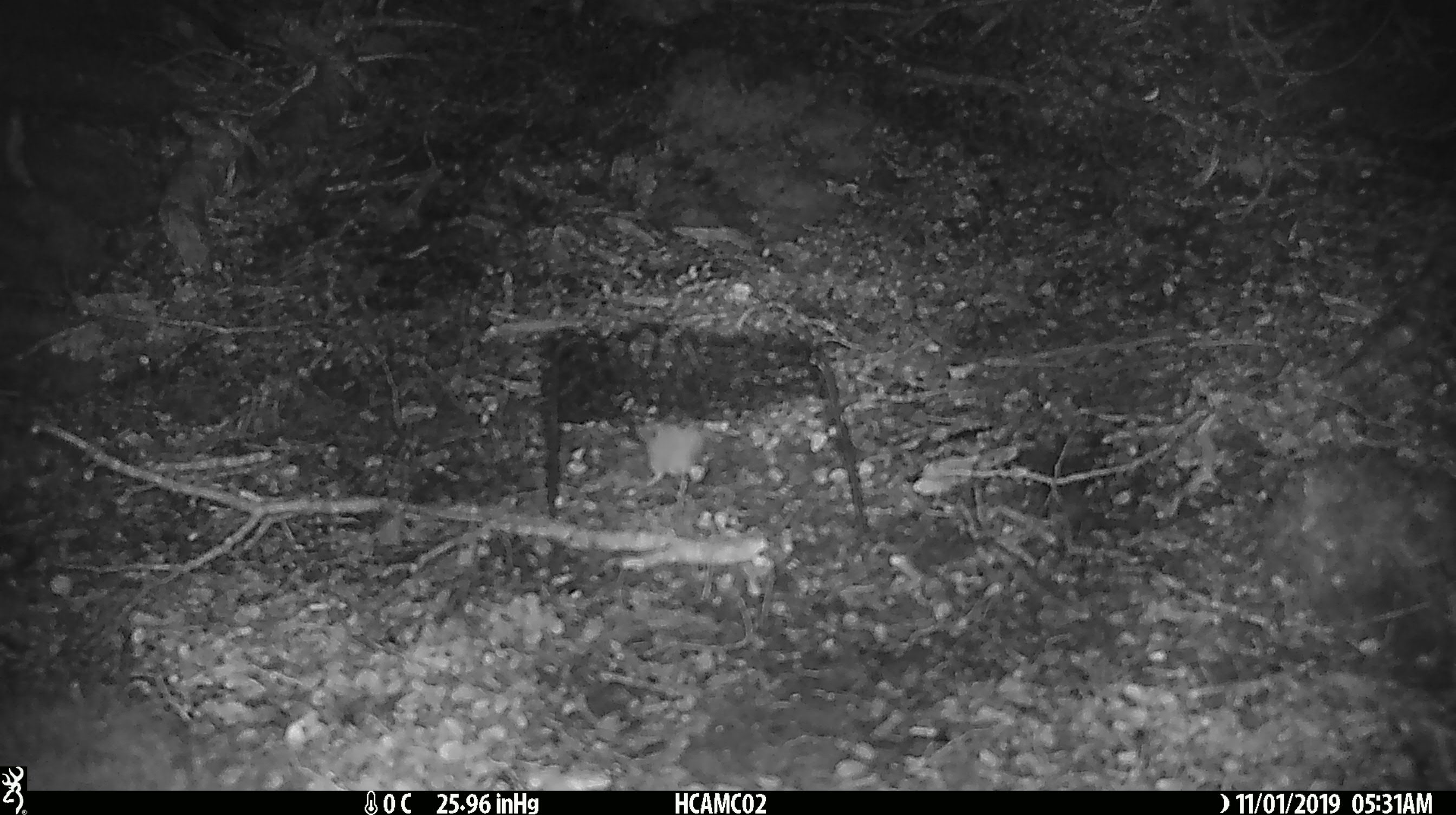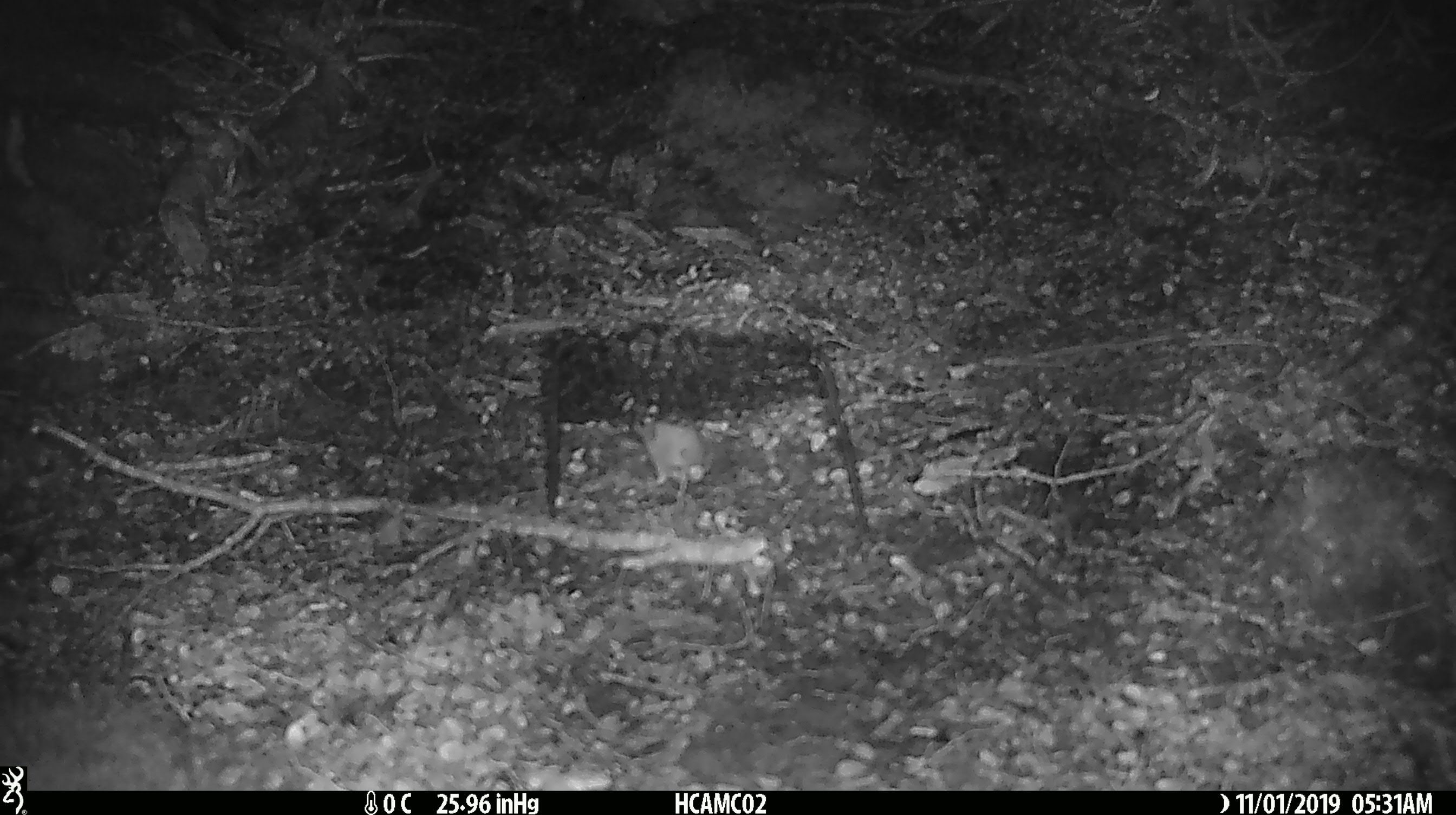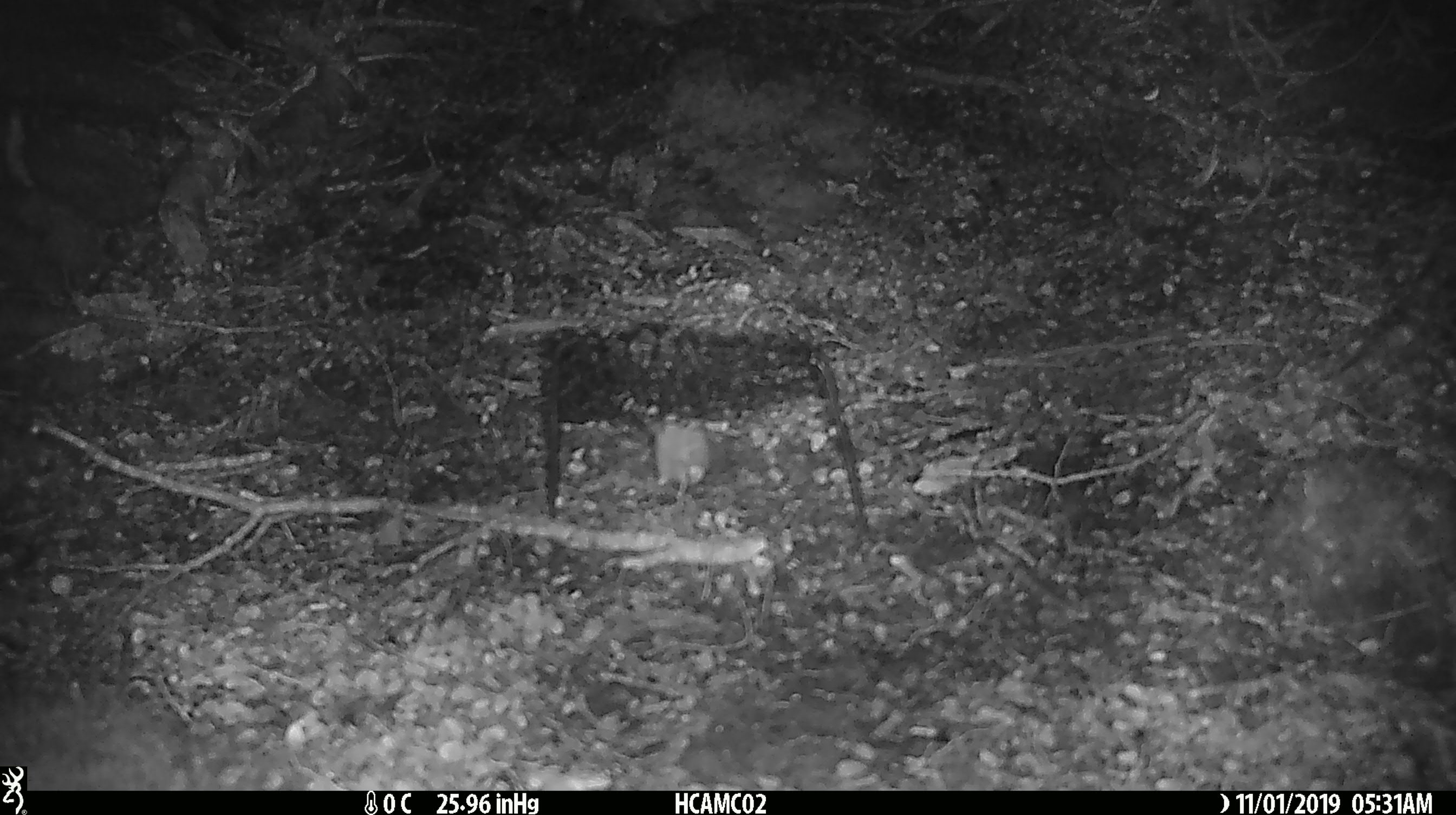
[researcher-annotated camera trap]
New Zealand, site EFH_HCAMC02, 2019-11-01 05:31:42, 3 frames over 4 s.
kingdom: Animalia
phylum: Chordata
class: Mammalia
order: Rodentia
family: Muridae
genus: Mus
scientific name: Mus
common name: mouse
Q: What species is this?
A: Mouse (Mus).